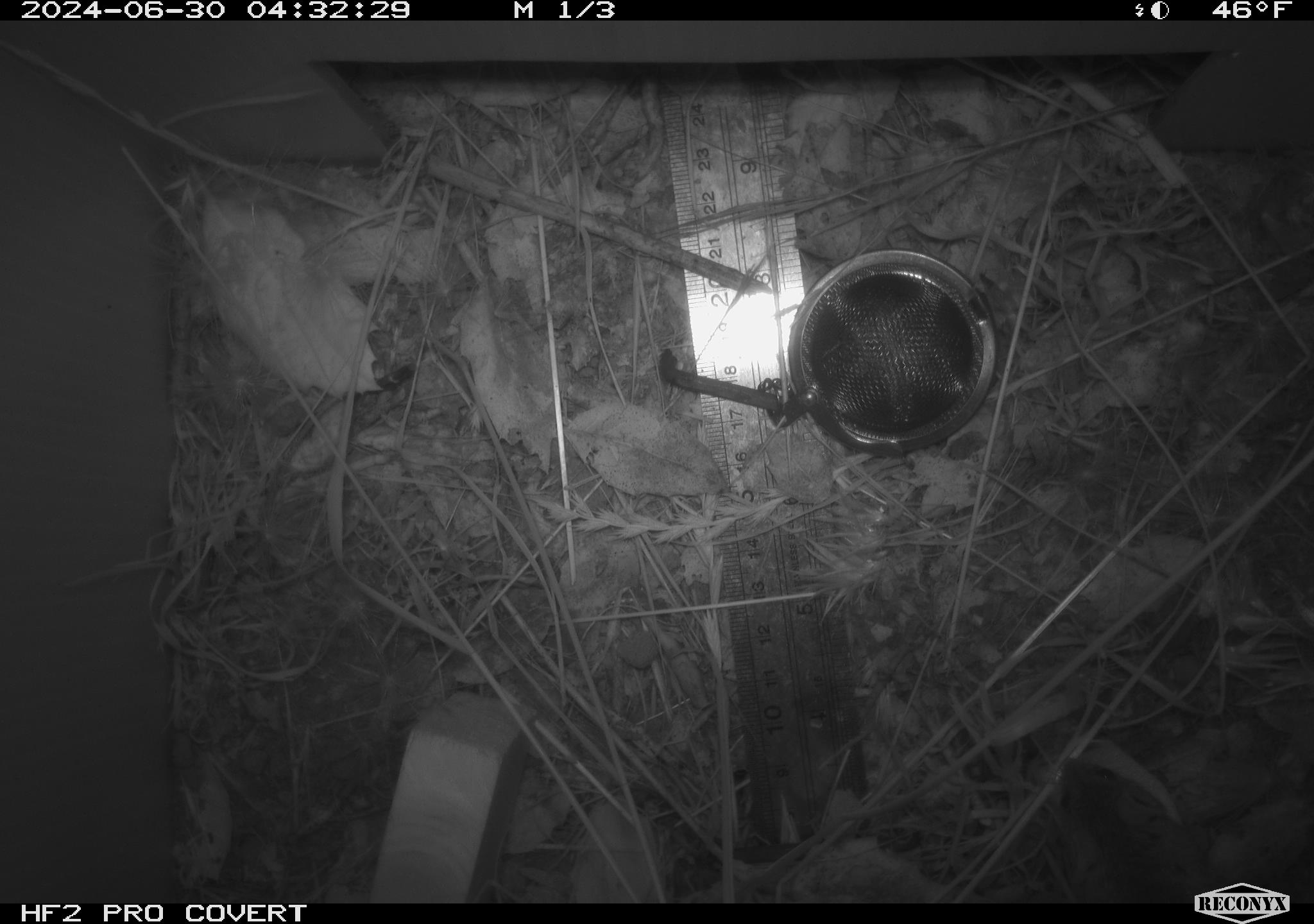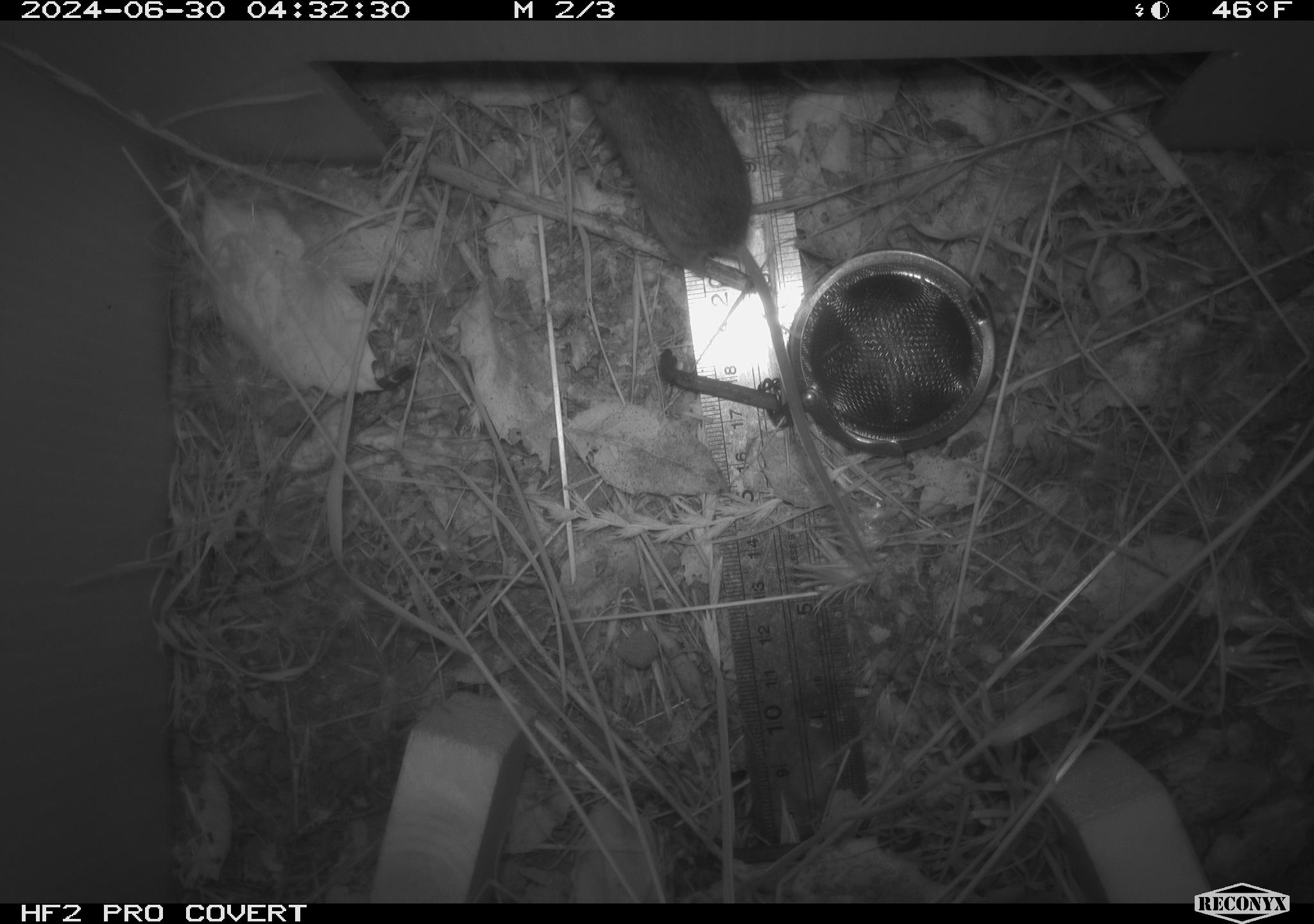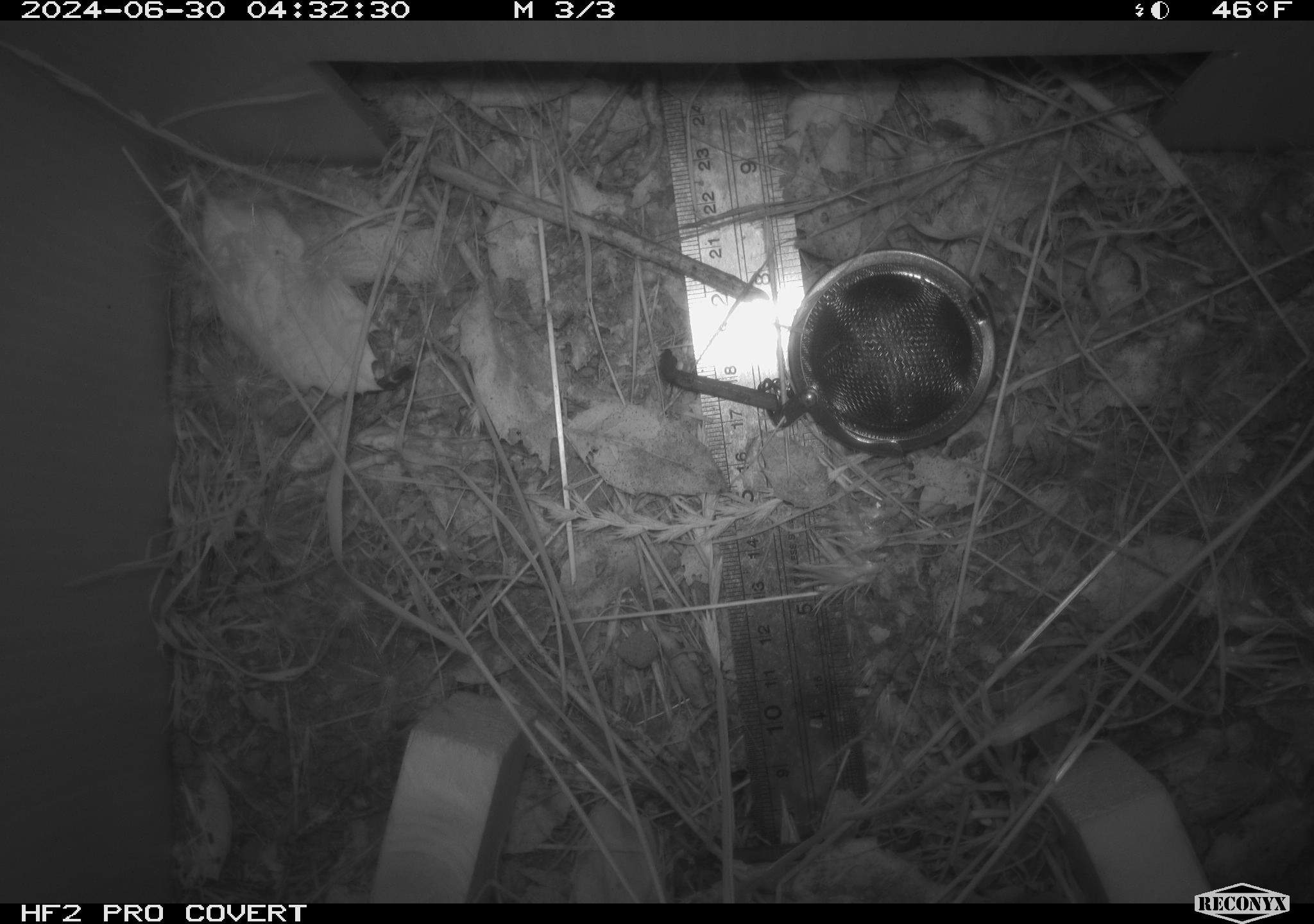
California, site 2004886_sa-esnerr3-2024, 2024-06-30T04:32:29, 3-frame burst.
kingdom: Animalia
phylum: Chordata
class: Mammalia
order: Rodentia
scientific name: Rodentia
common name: rodent